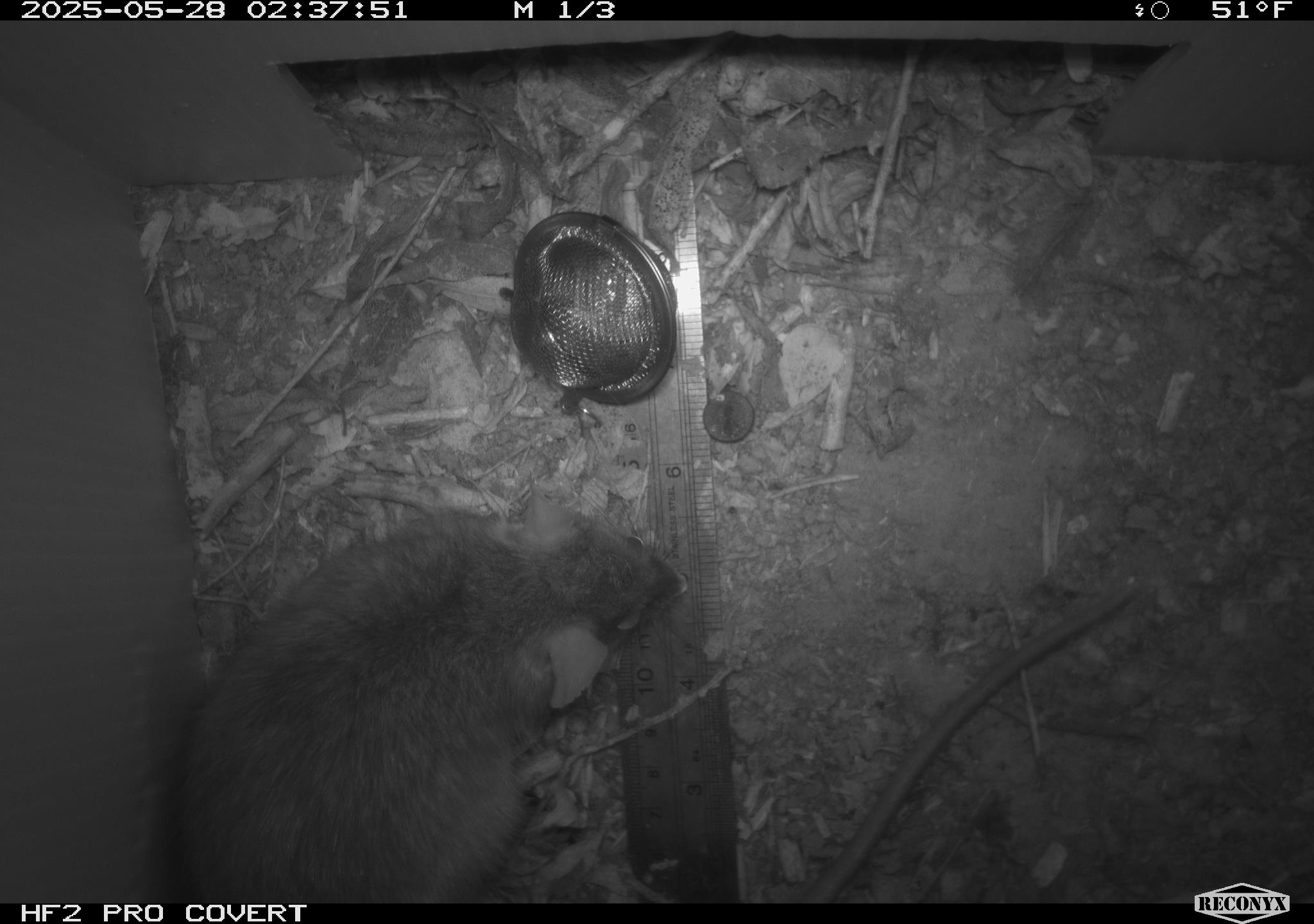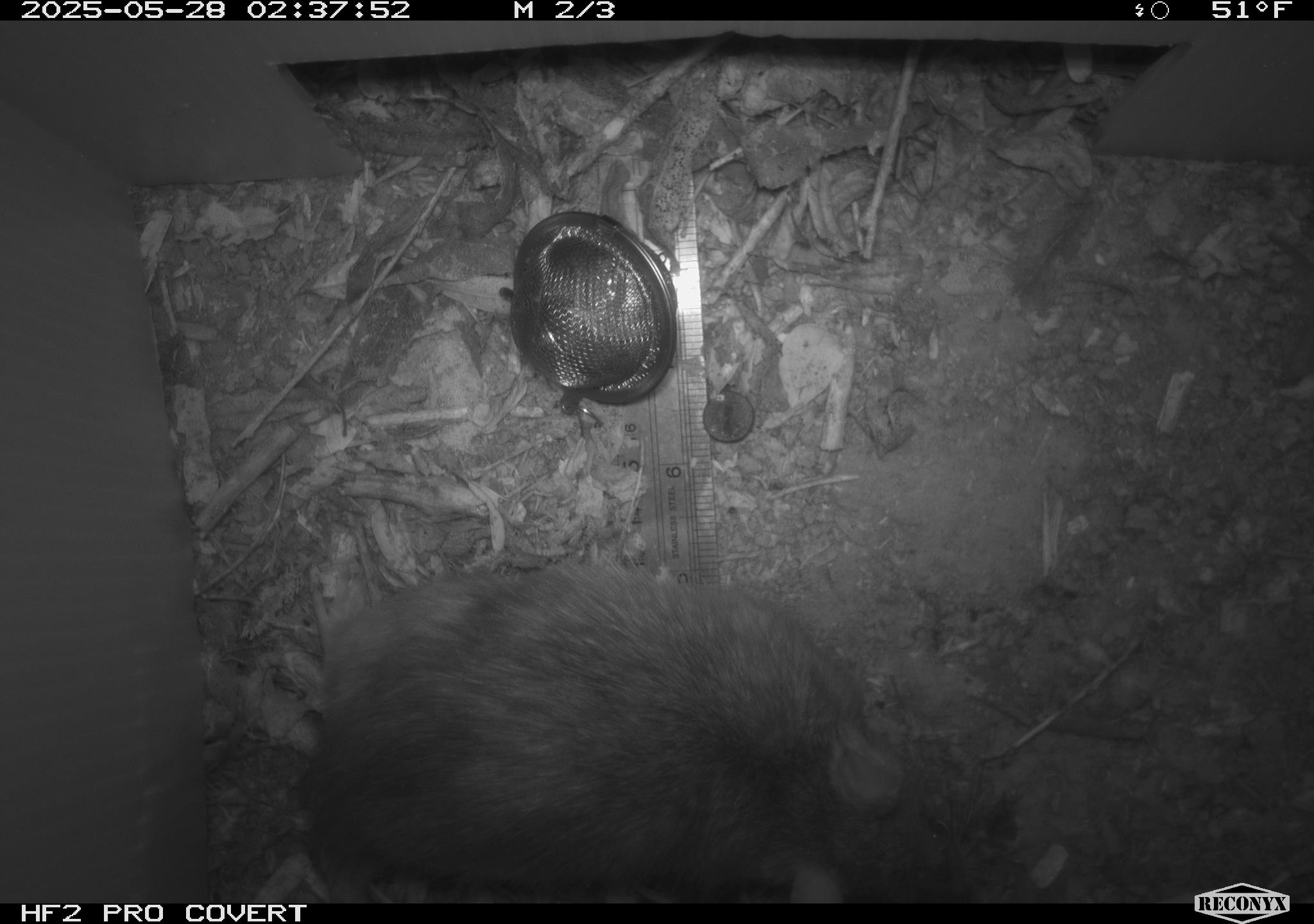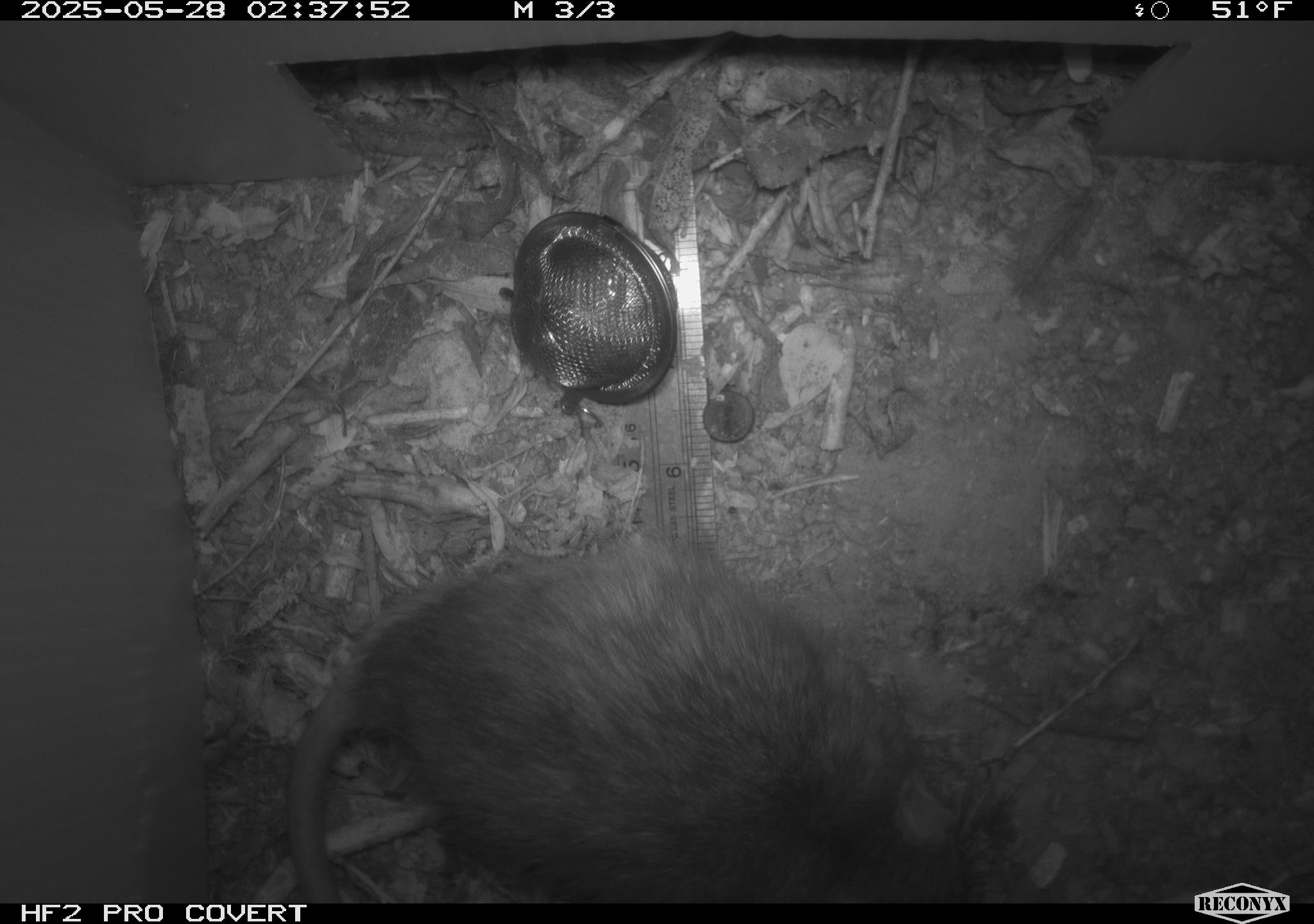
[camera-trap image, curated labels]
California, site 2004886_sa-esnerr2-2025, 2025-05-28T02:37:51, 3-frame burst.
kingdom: Animalia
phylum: Chordata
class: Mammalia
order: Rodentia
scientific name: Rodentia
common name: rodent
Rodent (Rodentia).